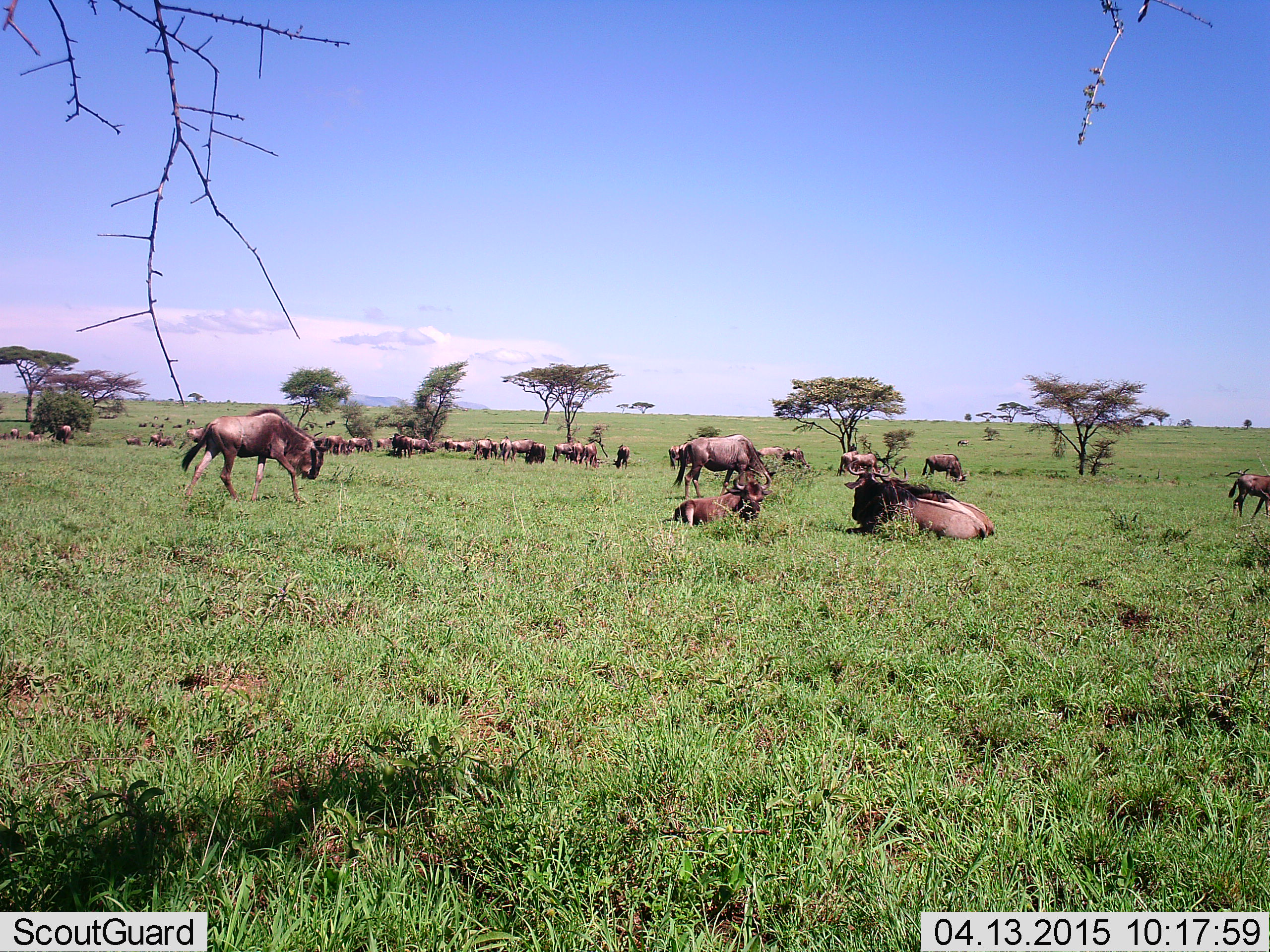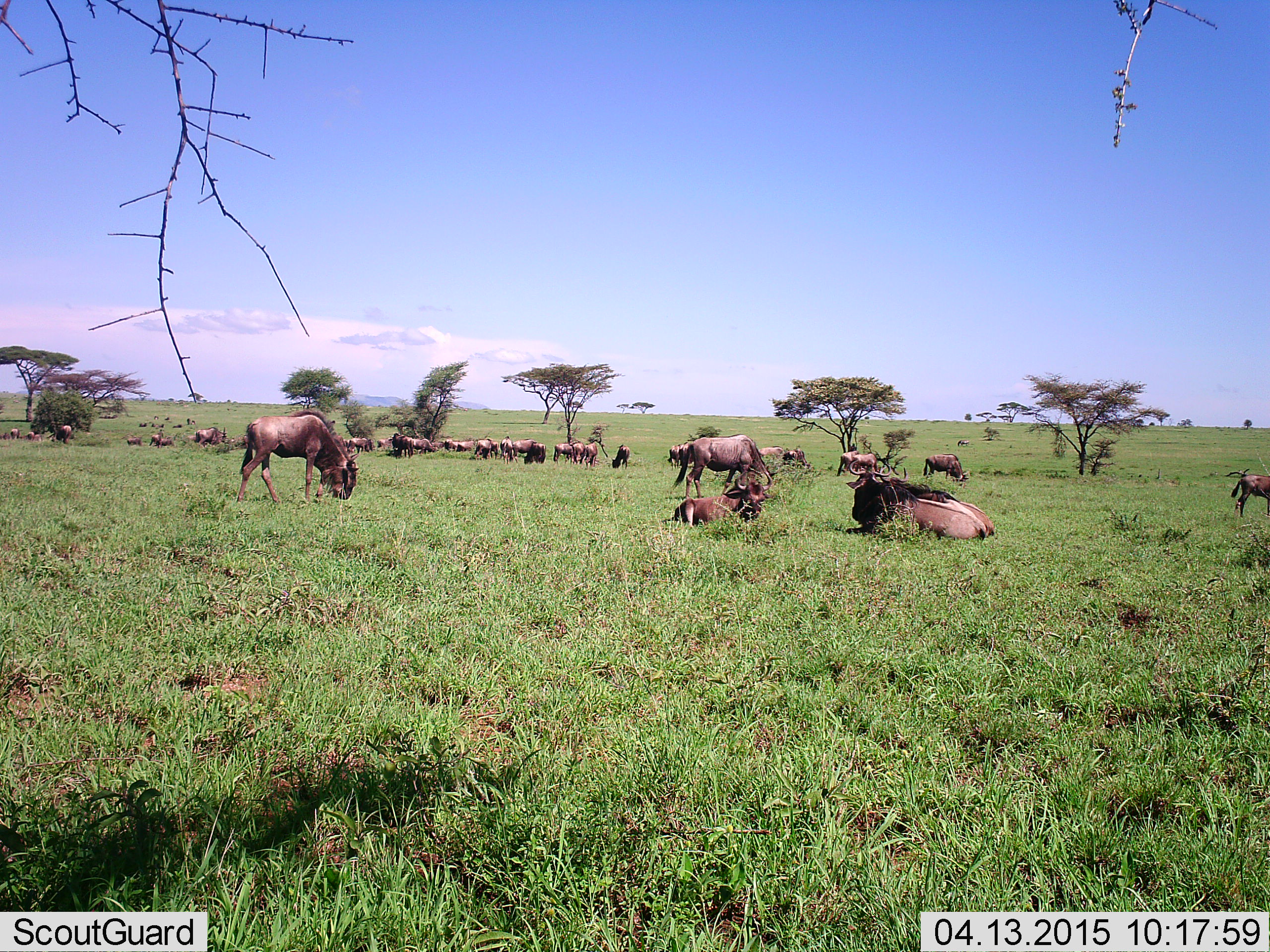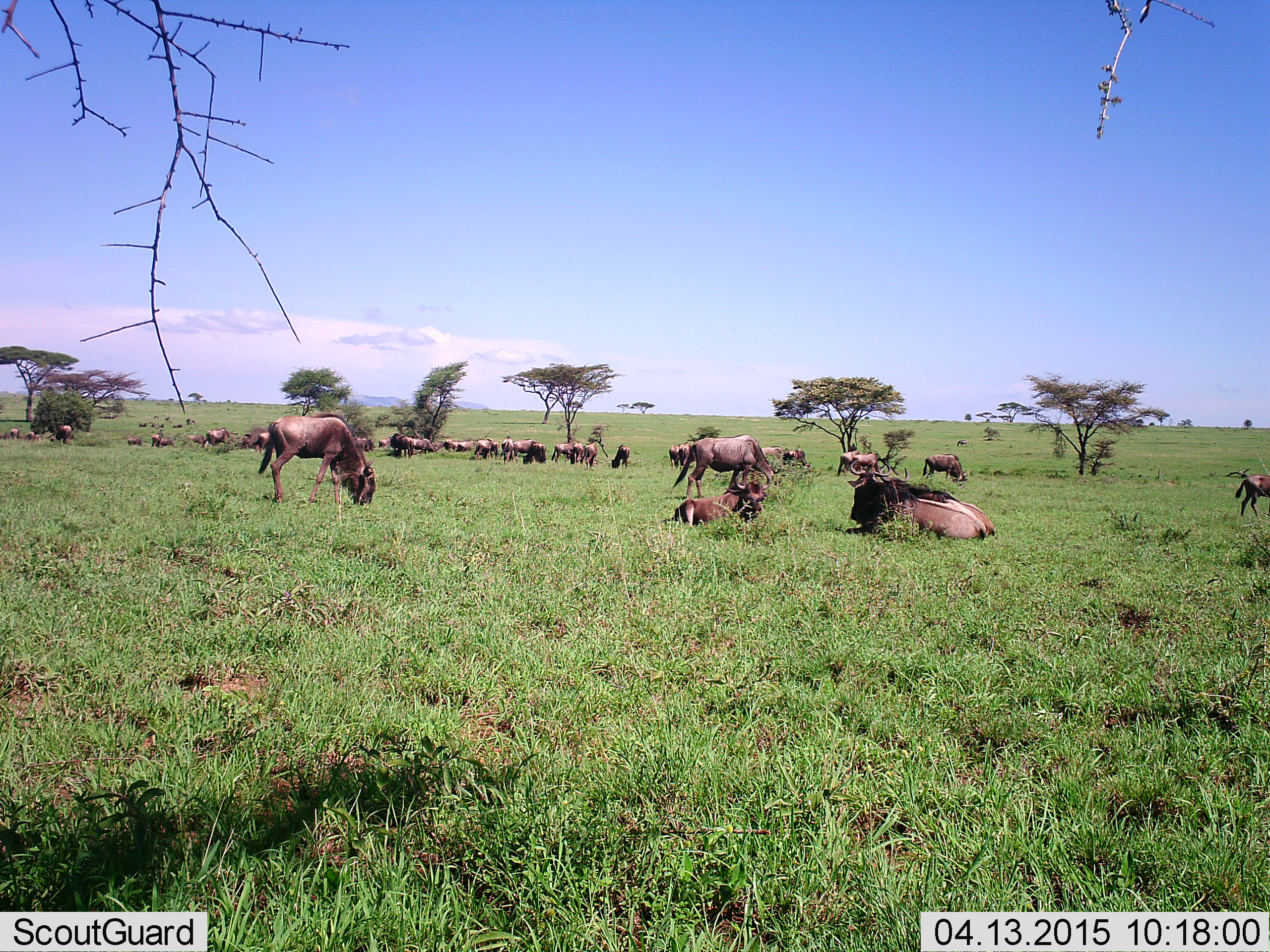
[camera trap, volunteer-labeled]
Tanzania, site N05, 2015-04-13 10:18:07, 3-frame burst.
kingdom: Animalia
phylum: Chordata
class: Mammalia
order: Artiodactyla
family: Bovidae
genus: Connochaetes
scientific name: Connochaetes taurinus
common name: blue wildebeest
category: wildebeest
Wildebeest (blue wildebeest) (Connochaetes taurinus), count 11-50. Behavior (volunteer vote fractions): standing 50%, resting 80%, moving 30%, interacting 10%. Young present (vote fraction): 20%. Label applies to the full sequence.